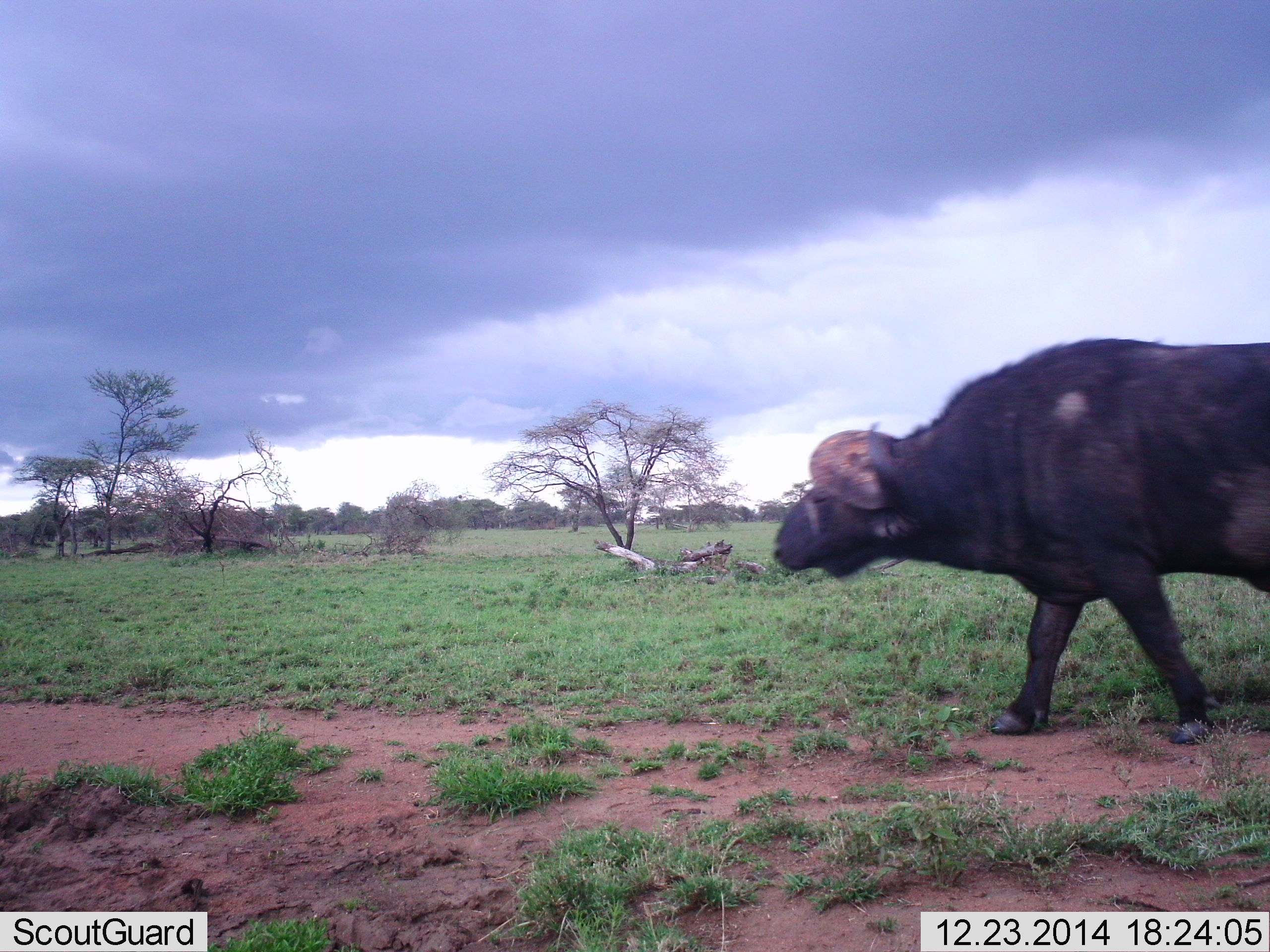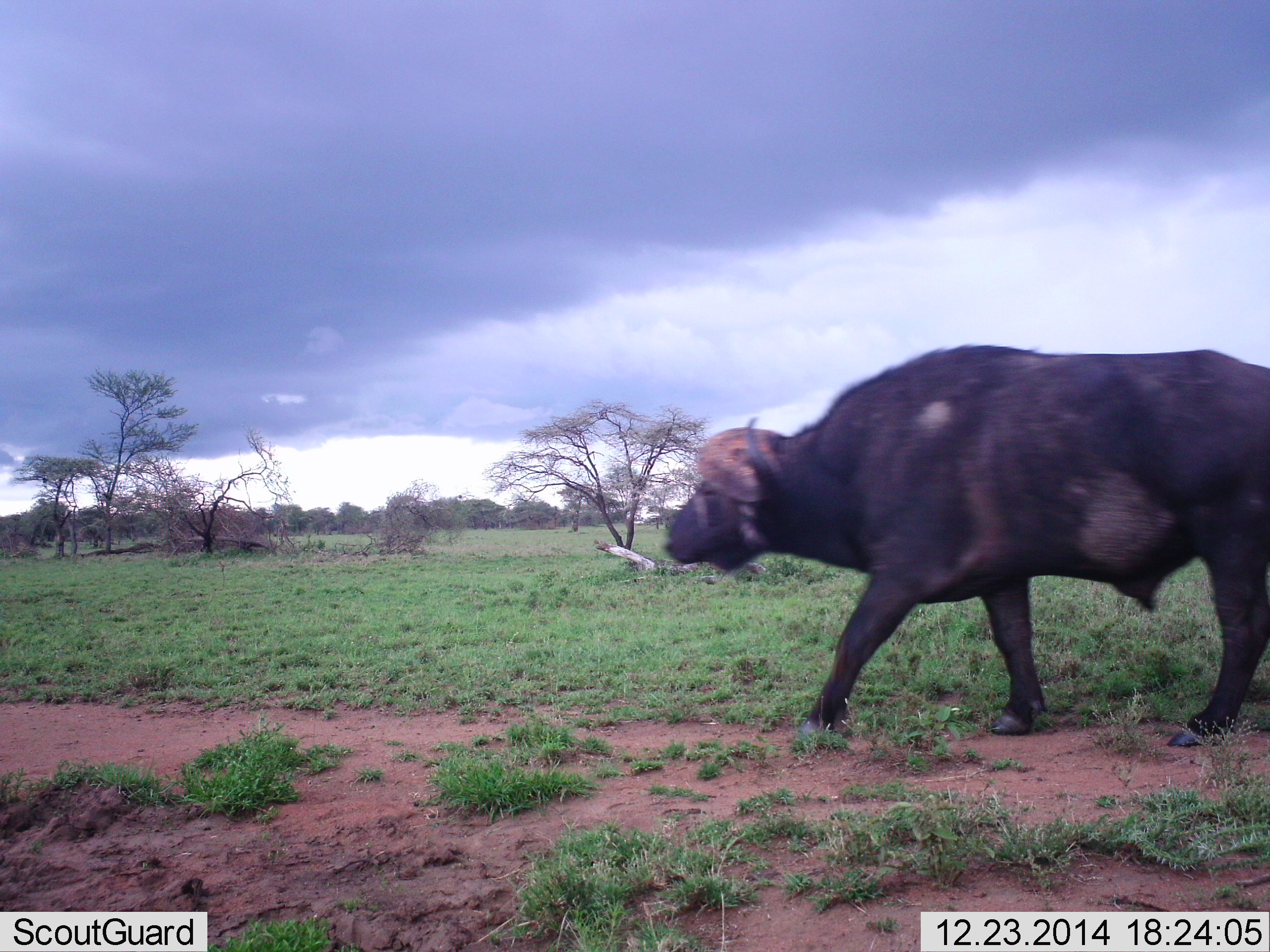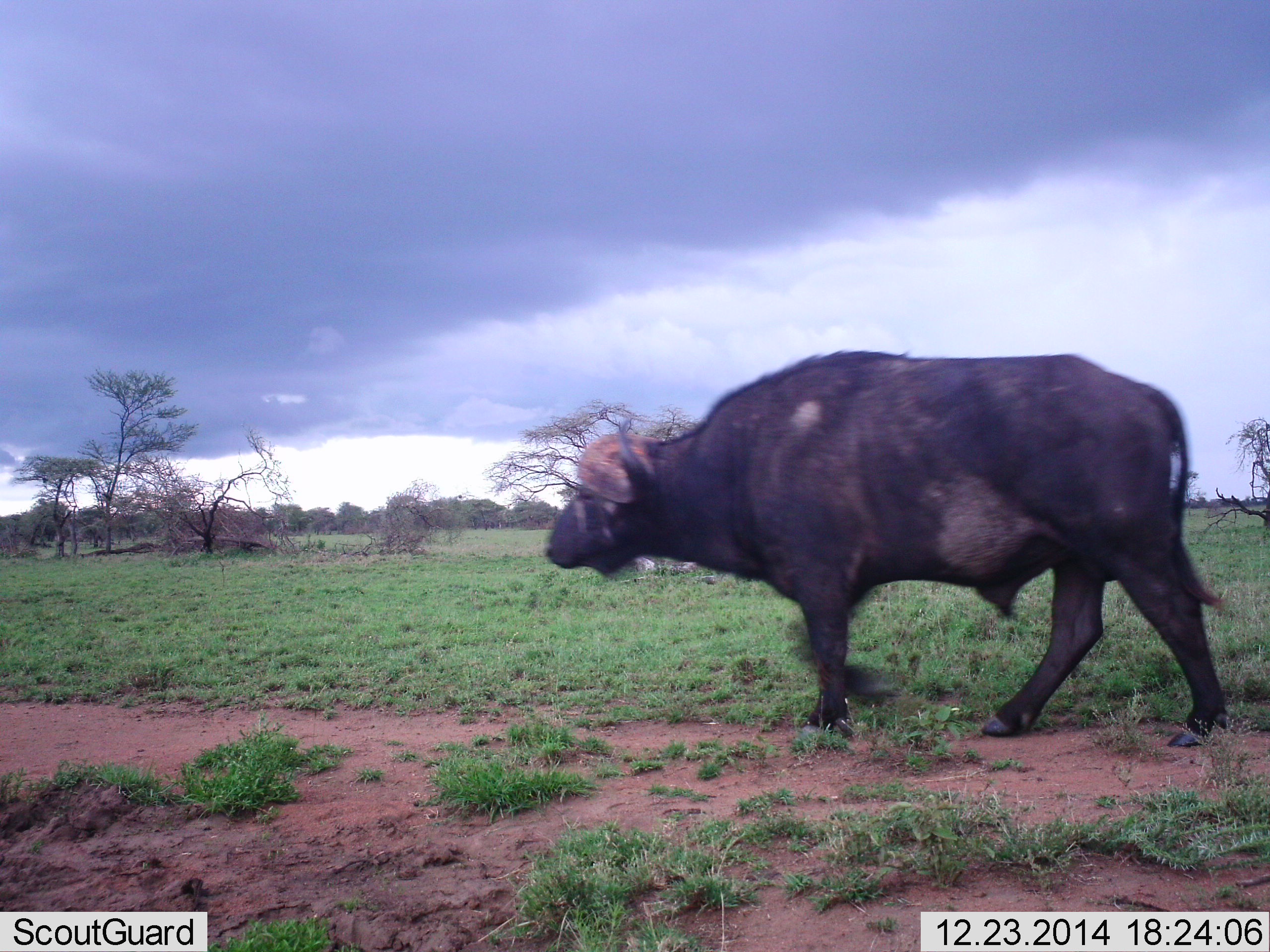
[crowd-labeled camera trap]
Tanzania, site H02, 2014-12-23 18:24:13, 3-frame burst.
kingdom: Animalia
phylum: Chordata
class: Mammalia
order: Artiodactyla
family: Bovidae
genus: Syncerus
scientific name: Syncerus caffer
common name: cape buffalo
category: buffalo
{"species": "buffalo (cape buffalo) (Syncerus caffer)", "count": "1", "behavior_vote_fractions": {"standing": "0%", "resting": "0%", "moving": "100%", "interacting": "0%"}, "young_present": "0%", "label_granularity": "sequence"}